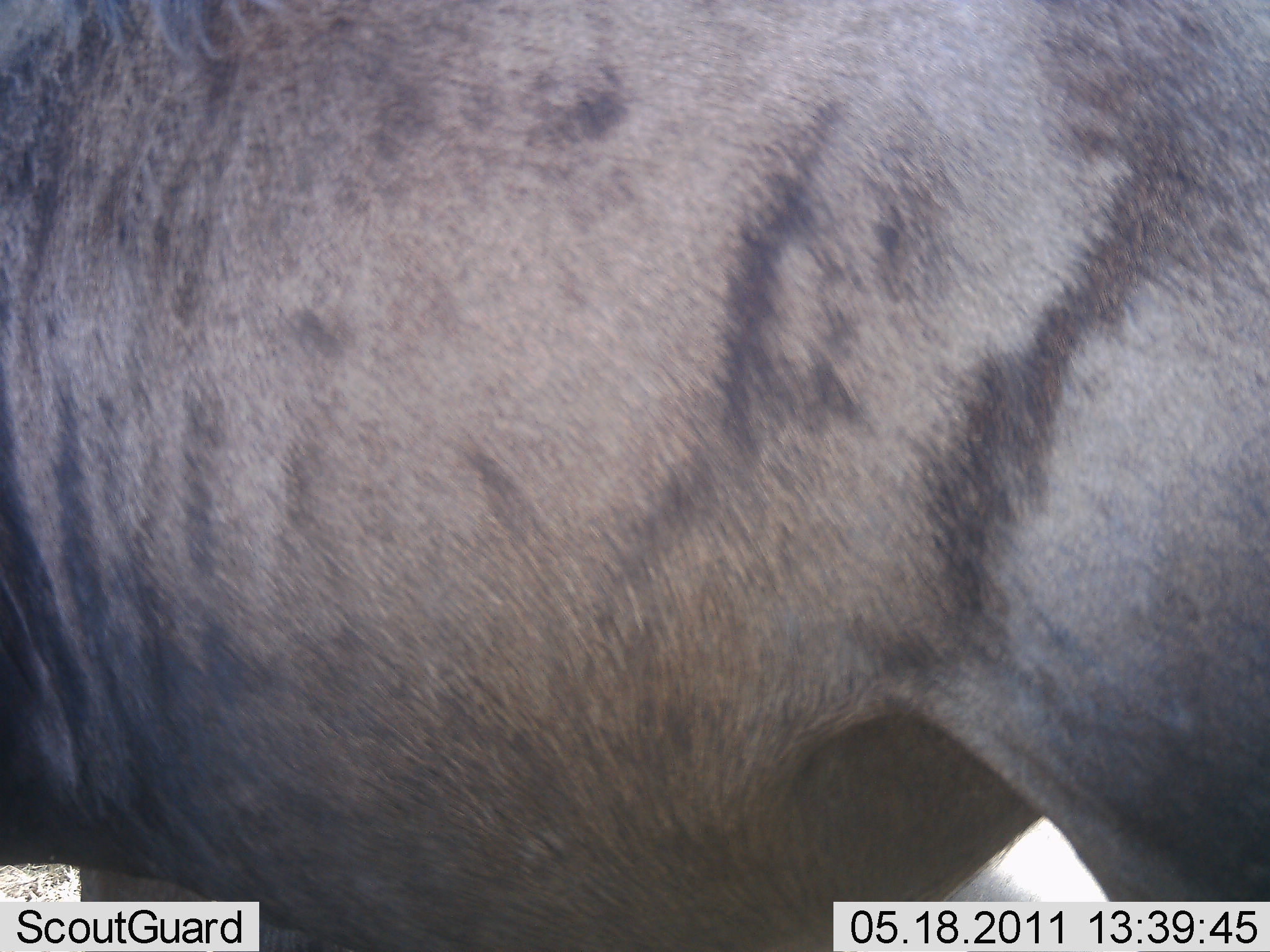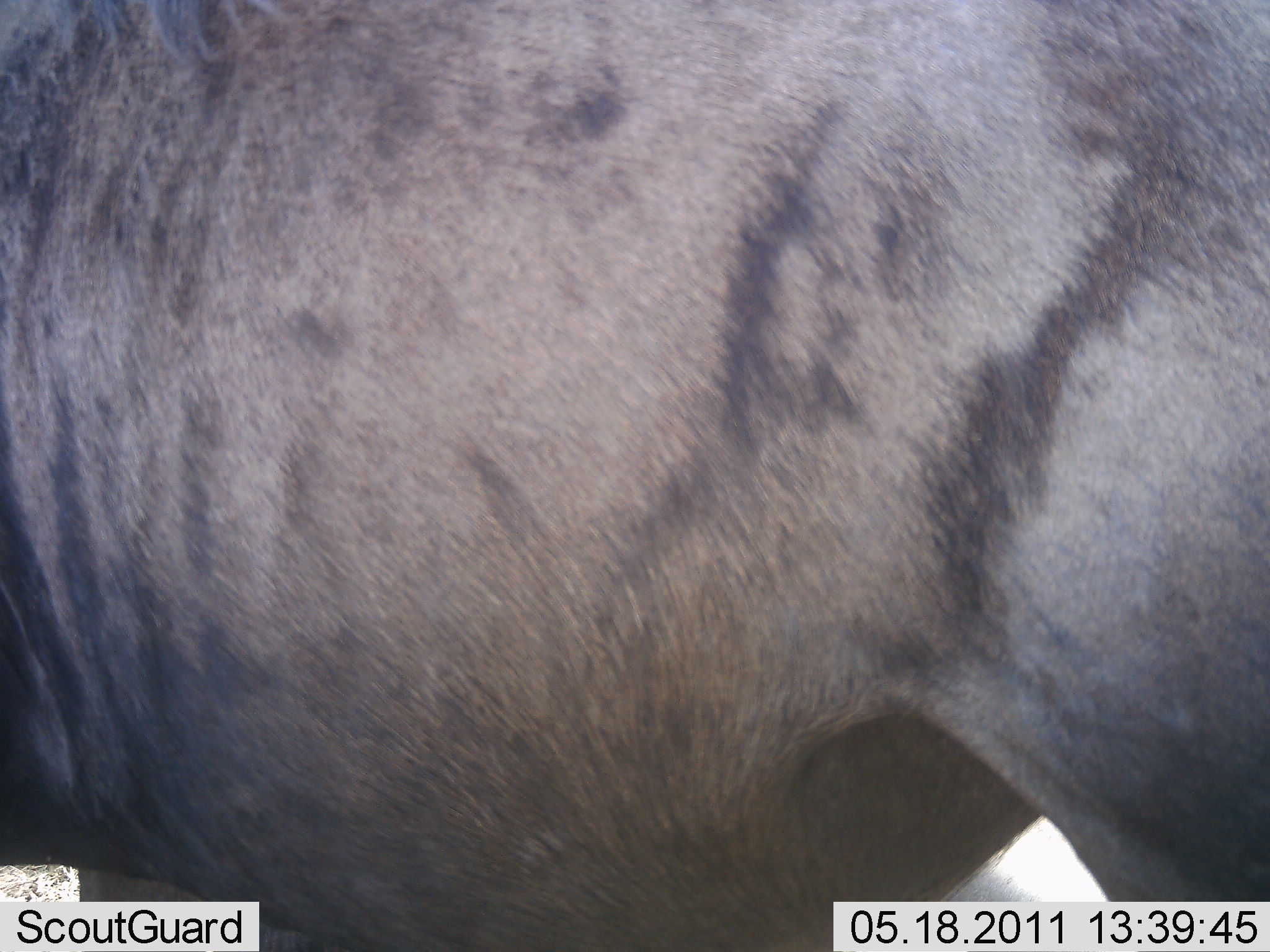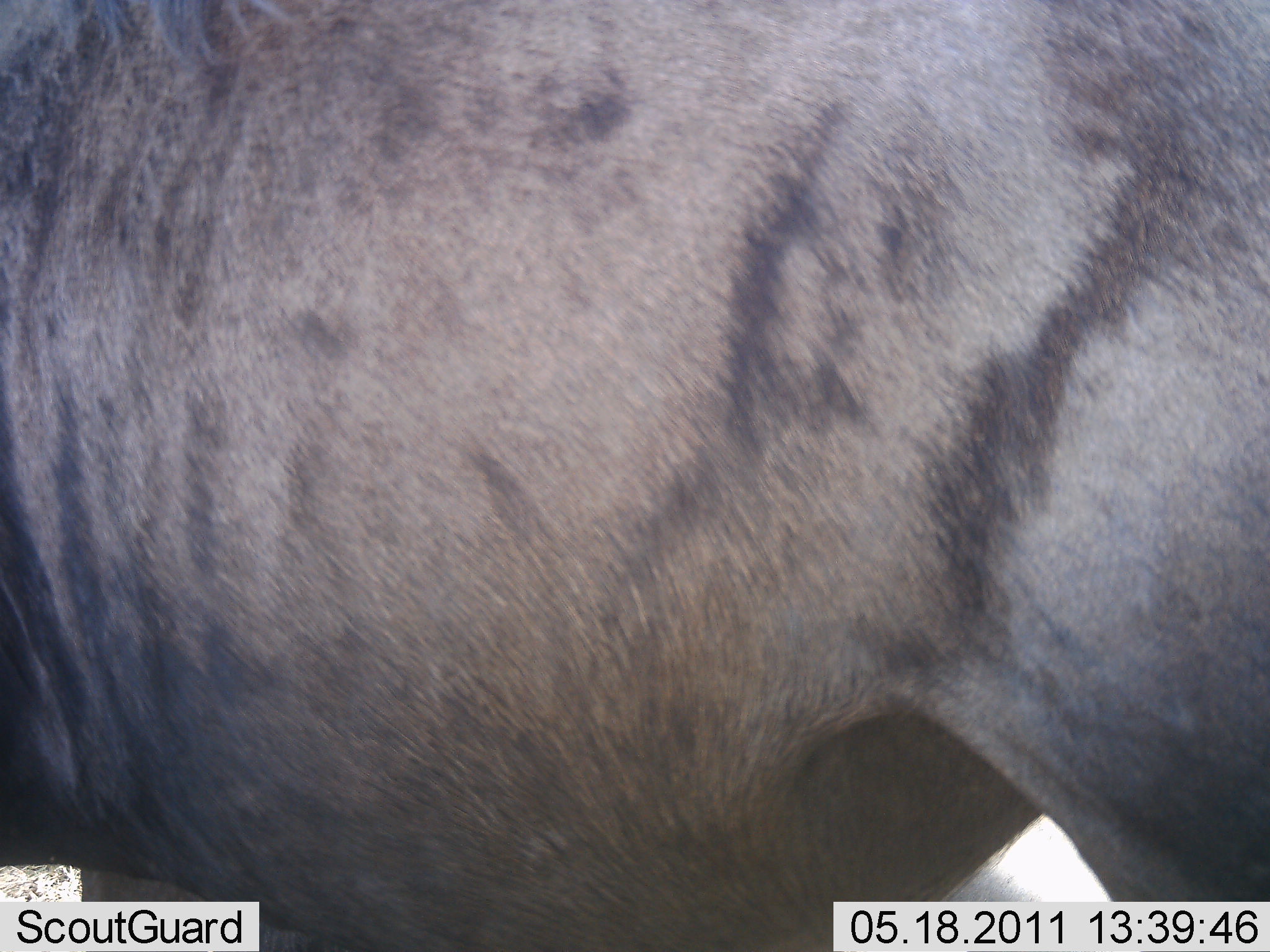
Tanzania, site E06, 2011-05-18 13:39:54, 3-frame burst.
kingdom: Animalia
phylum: Chordata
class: Mammalia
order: Artiodactyla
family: Bovidae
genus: Connochaetes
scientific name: Connochaetes taurinus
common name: blue wildebeest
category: wildebeest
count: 1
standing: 100%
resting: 0%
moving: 0%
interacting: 0%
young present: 0%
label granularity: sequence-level